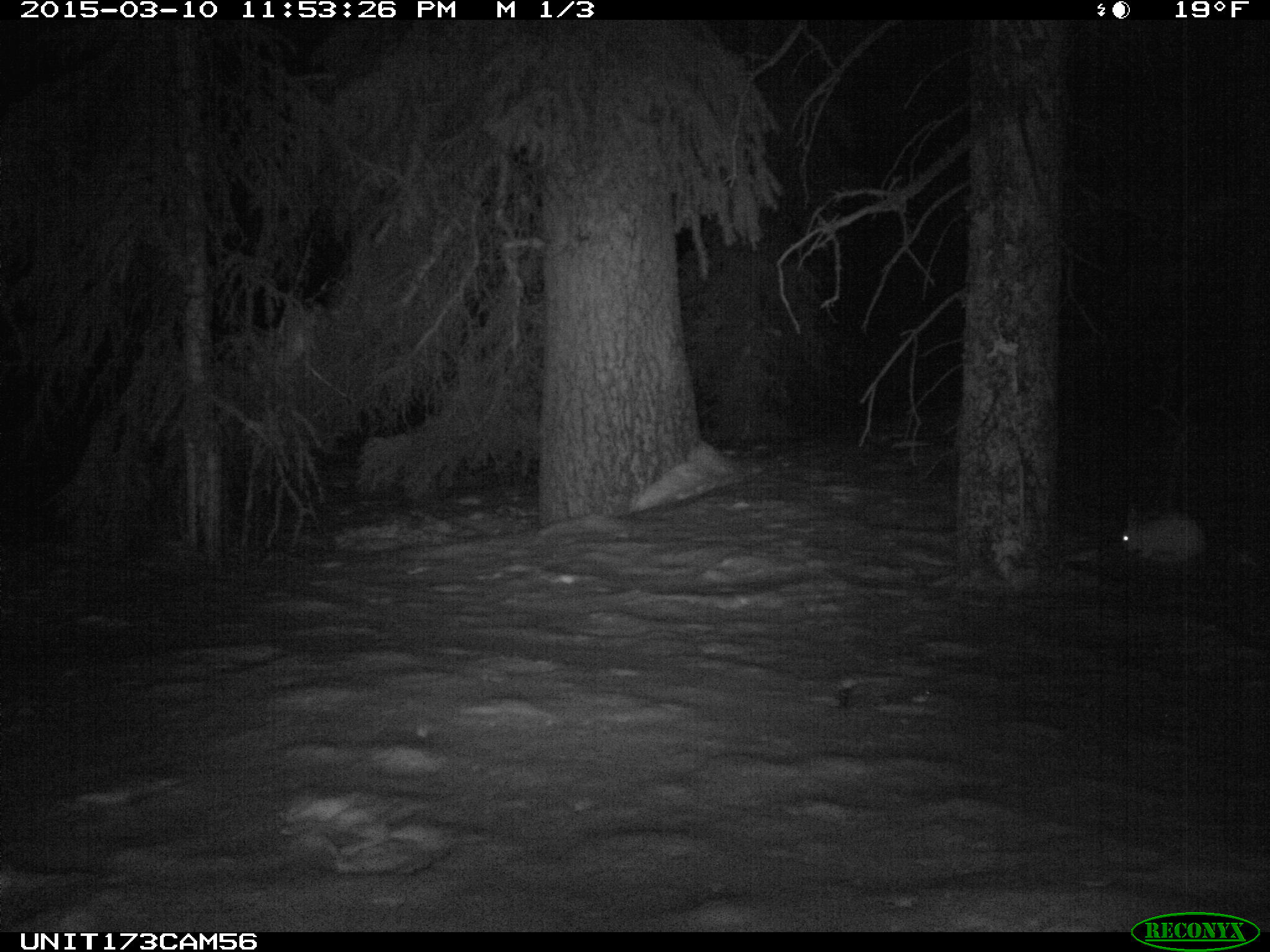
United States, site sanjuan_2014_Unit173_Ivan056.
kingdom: Animalia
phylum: Chordata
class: Mammalia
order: Lagomorpha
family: Leporidae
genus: Lepus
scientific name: Lepus americanus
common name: snowshoe hare